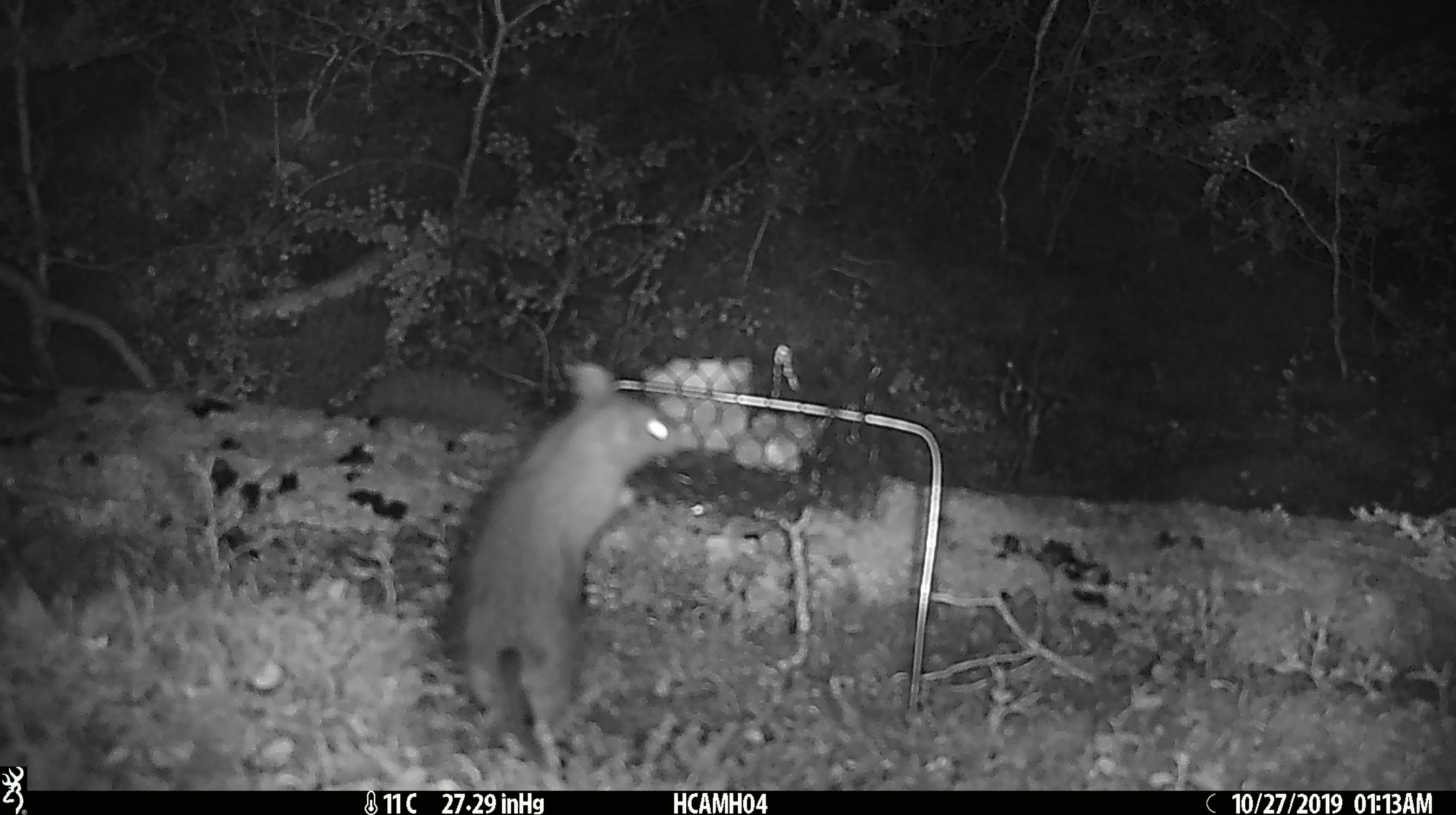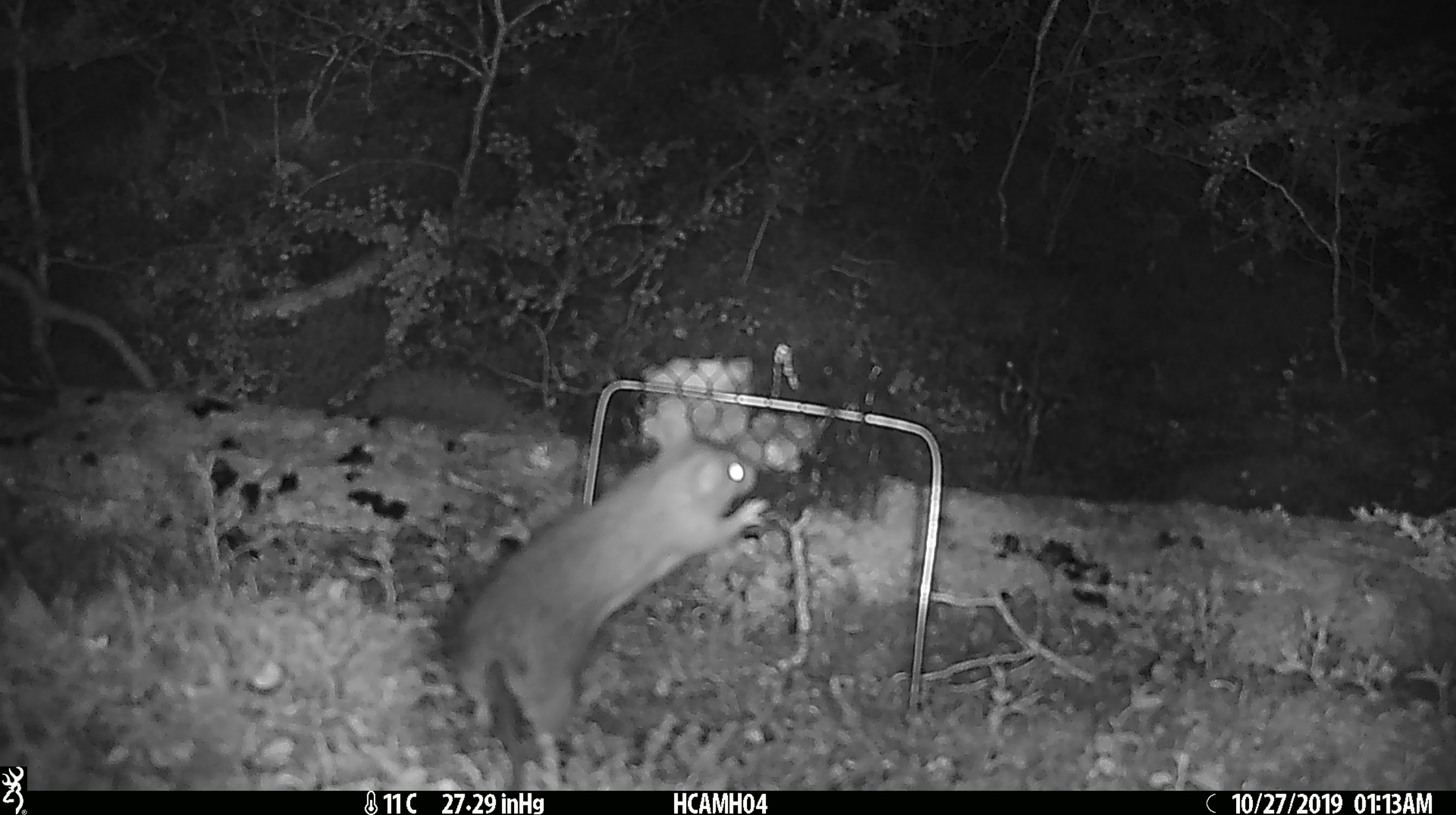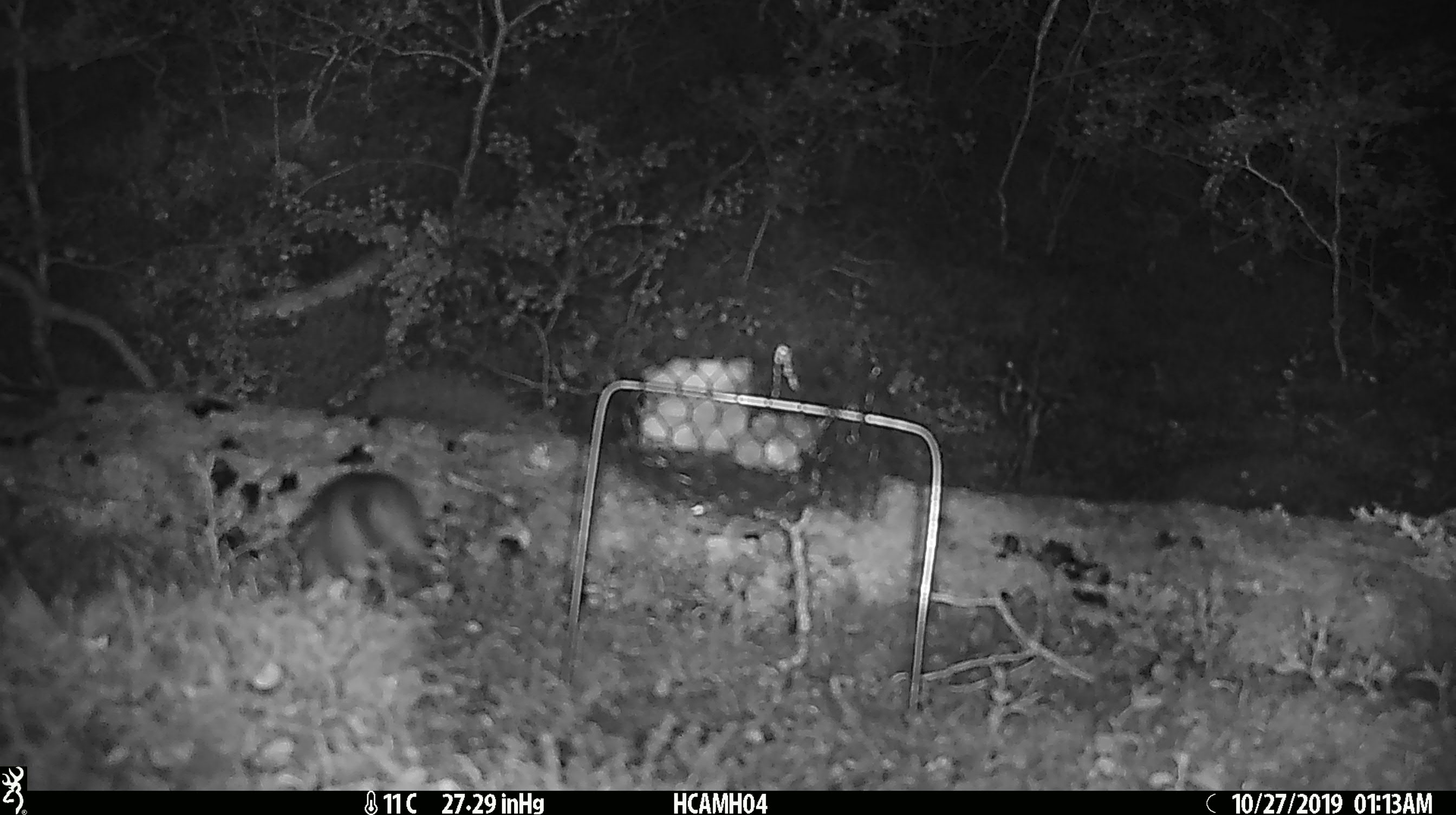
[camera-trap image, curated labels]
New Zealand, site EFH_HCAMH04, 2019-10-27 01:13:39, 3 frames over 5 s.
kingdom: Animalia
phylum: Chordata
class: Mammalia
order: Rodentia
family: Muridae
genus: Rattus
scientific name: Rattus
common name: rat